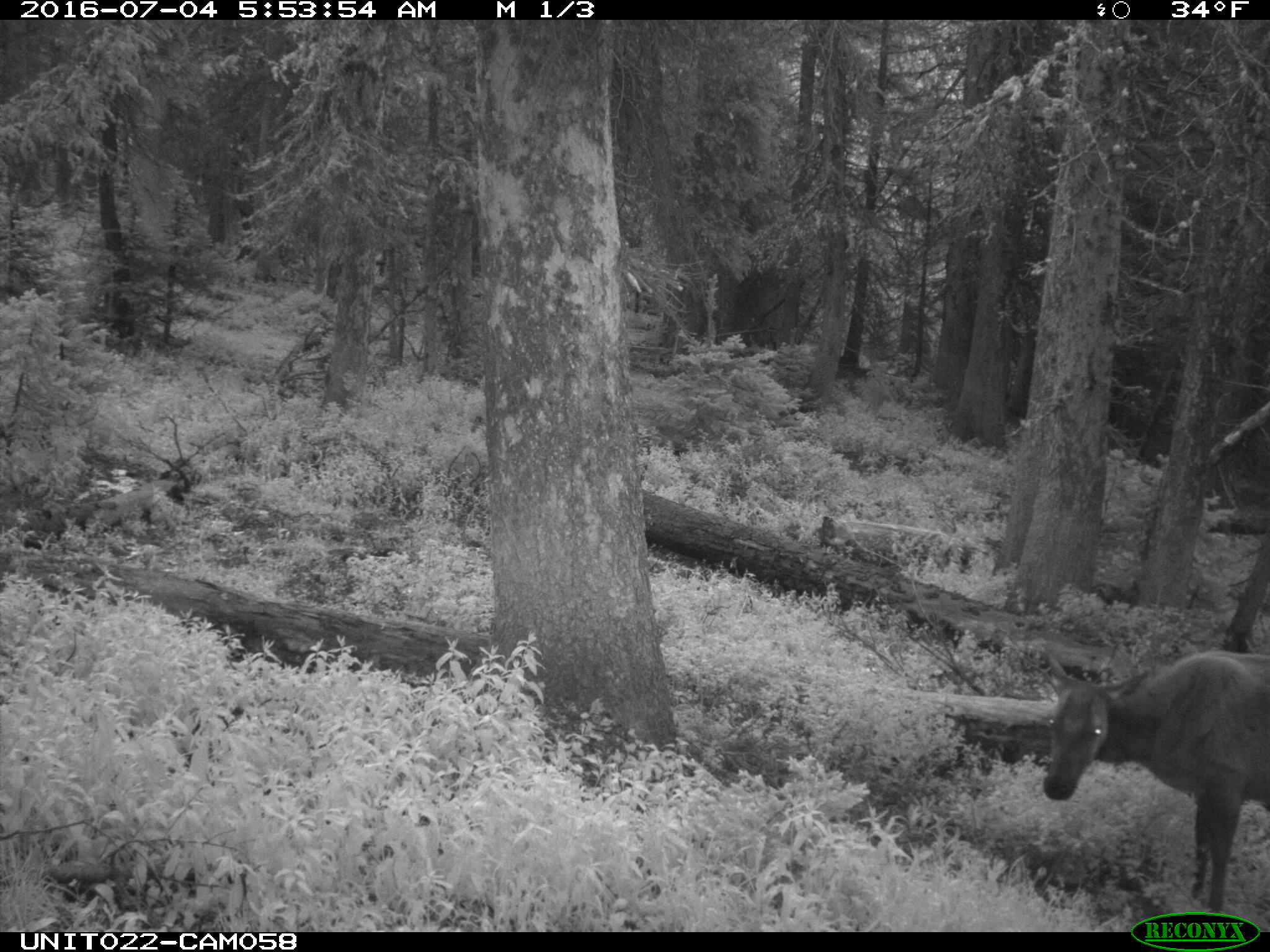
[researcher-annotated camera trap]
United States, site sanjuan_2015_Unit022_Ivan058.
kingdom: Animalia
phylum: Chordata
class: Mammalia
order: Artiodactyla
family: Cervidae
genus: Cervus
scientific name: Cervus elaphus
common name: red deer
Cervus elaphus (red deer).